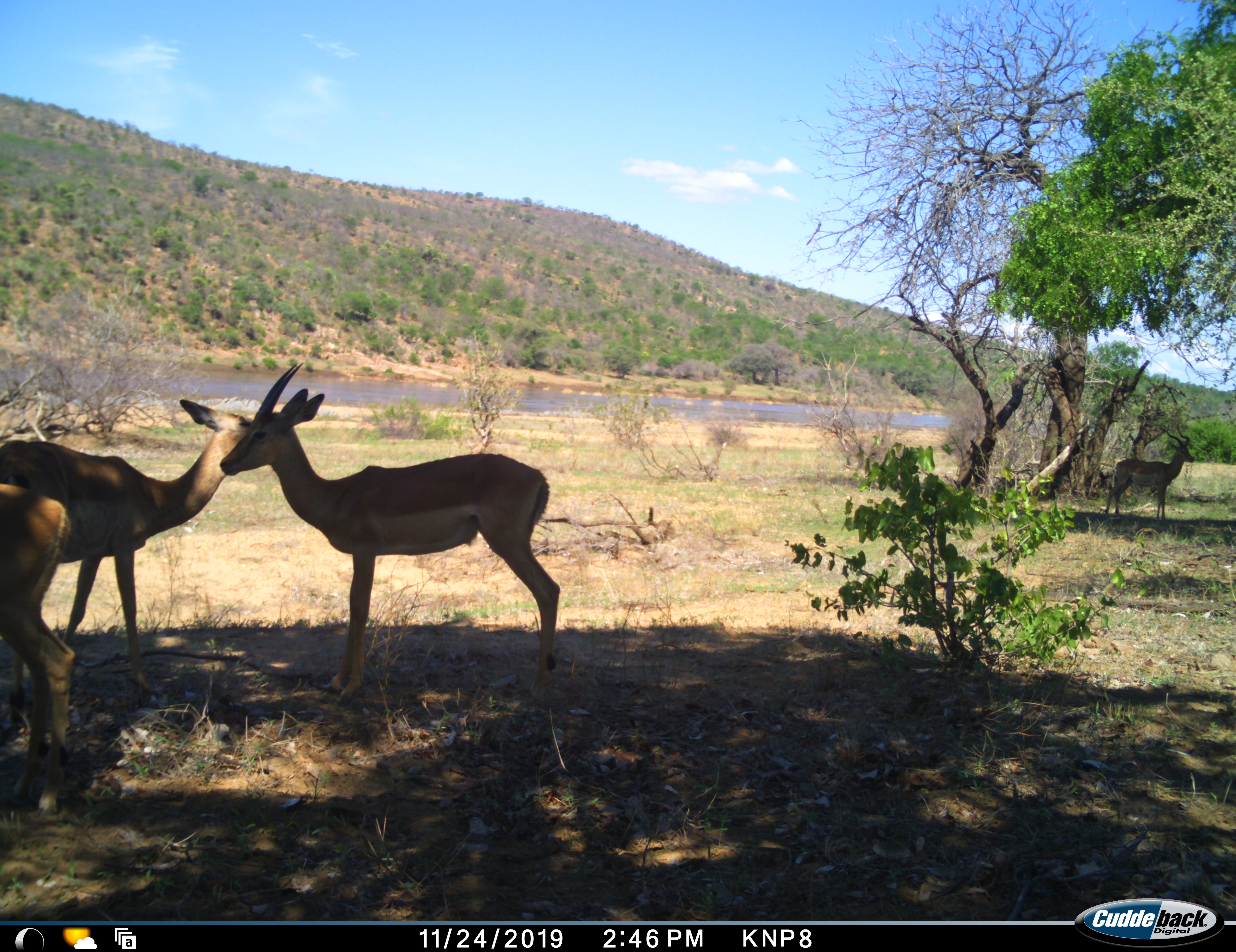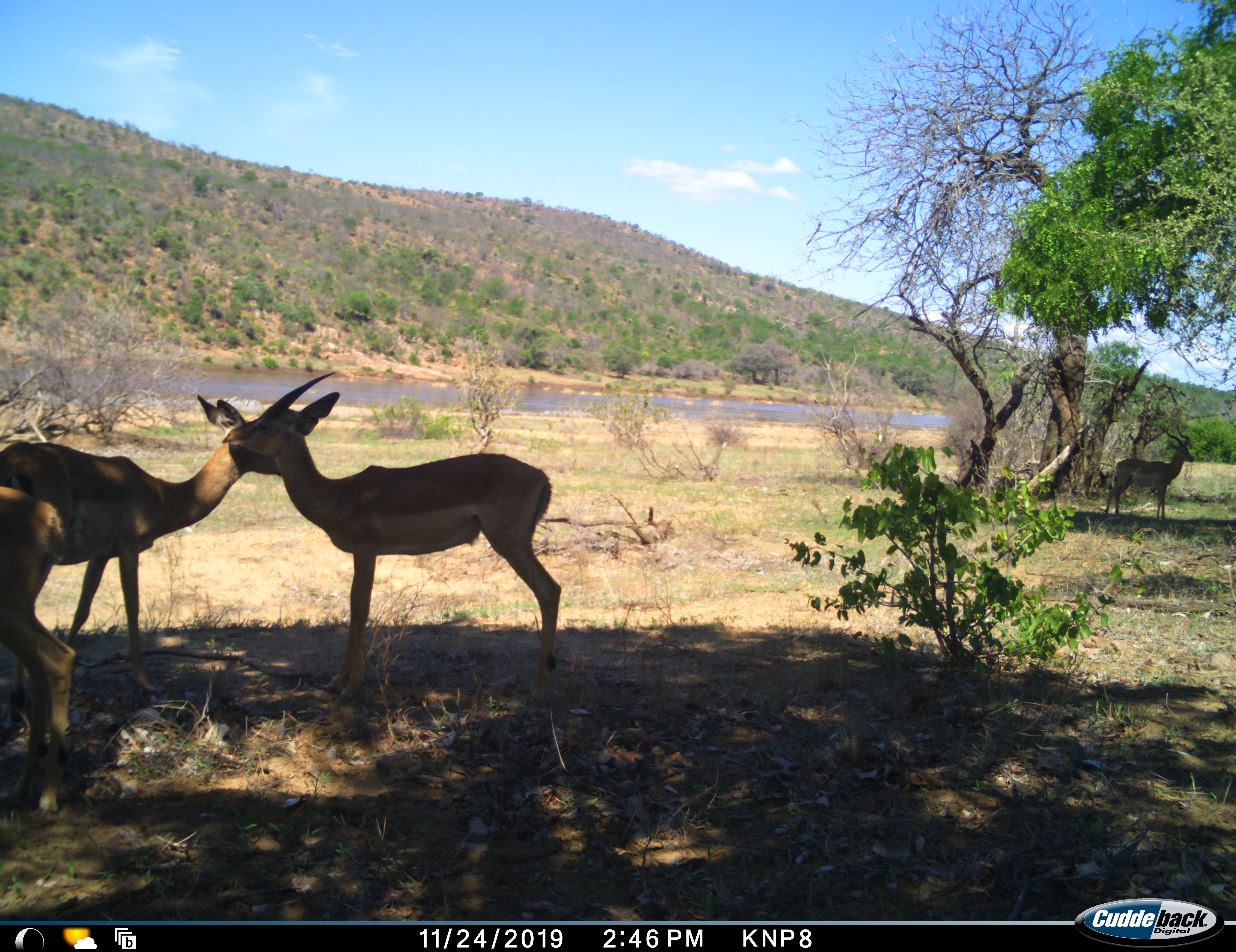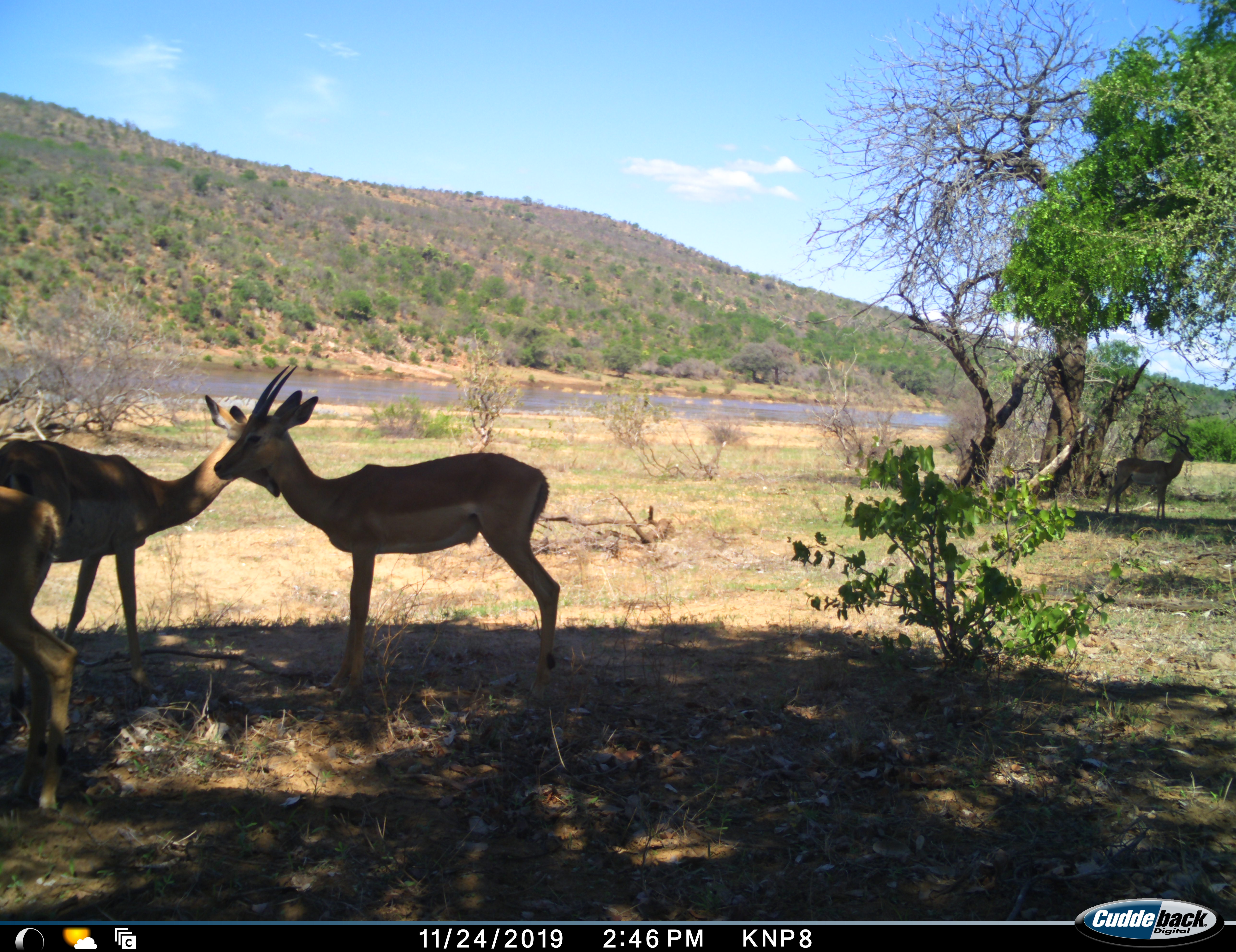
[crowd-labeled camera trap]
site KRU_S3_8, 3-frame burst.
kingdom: Animalia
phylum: Chordata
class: Mammalia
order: Artiodactyla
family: Bovidae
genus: Aepyceros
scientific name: Aepyceros melampus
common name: impala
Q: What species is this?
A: Impala (Aepyceros melampus).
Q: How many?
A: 4.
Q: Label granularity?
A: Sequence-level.